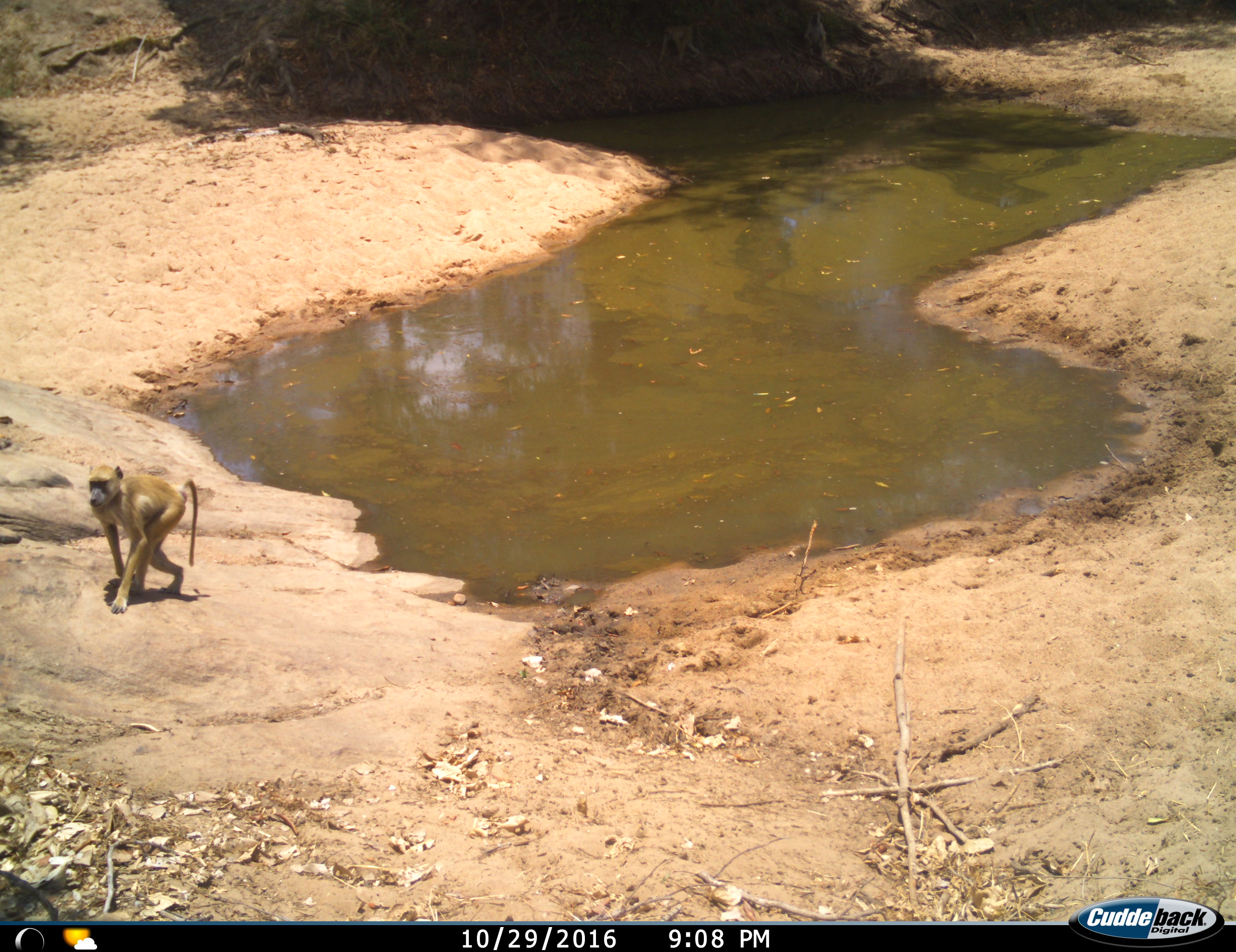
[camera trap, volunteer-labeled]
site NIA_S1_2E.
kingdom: Animalia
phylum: Chordata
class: Mammalia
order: Primates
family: Cercopithecidae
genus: Papio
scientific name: Papio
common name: baboon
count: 1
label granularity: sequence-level